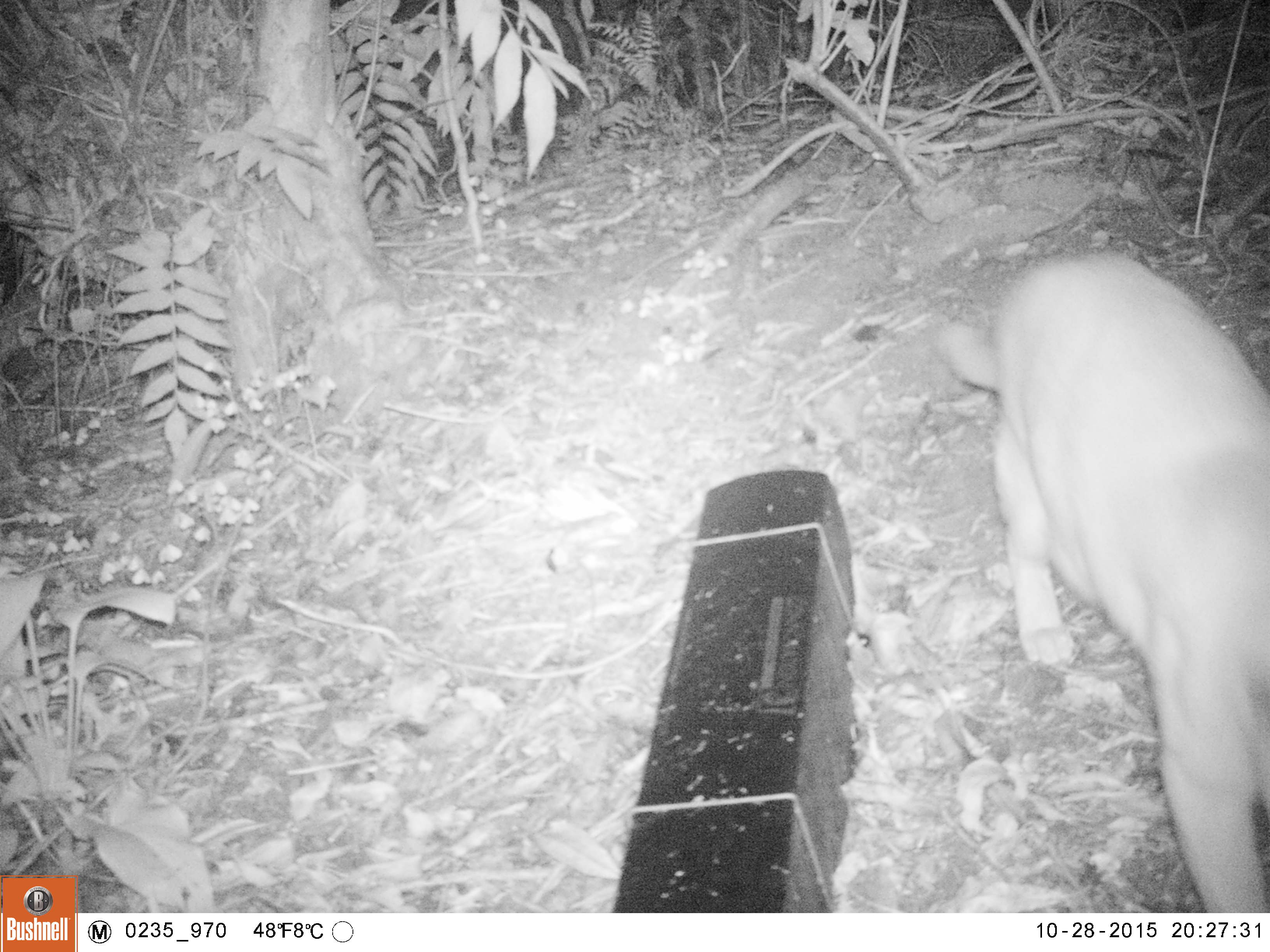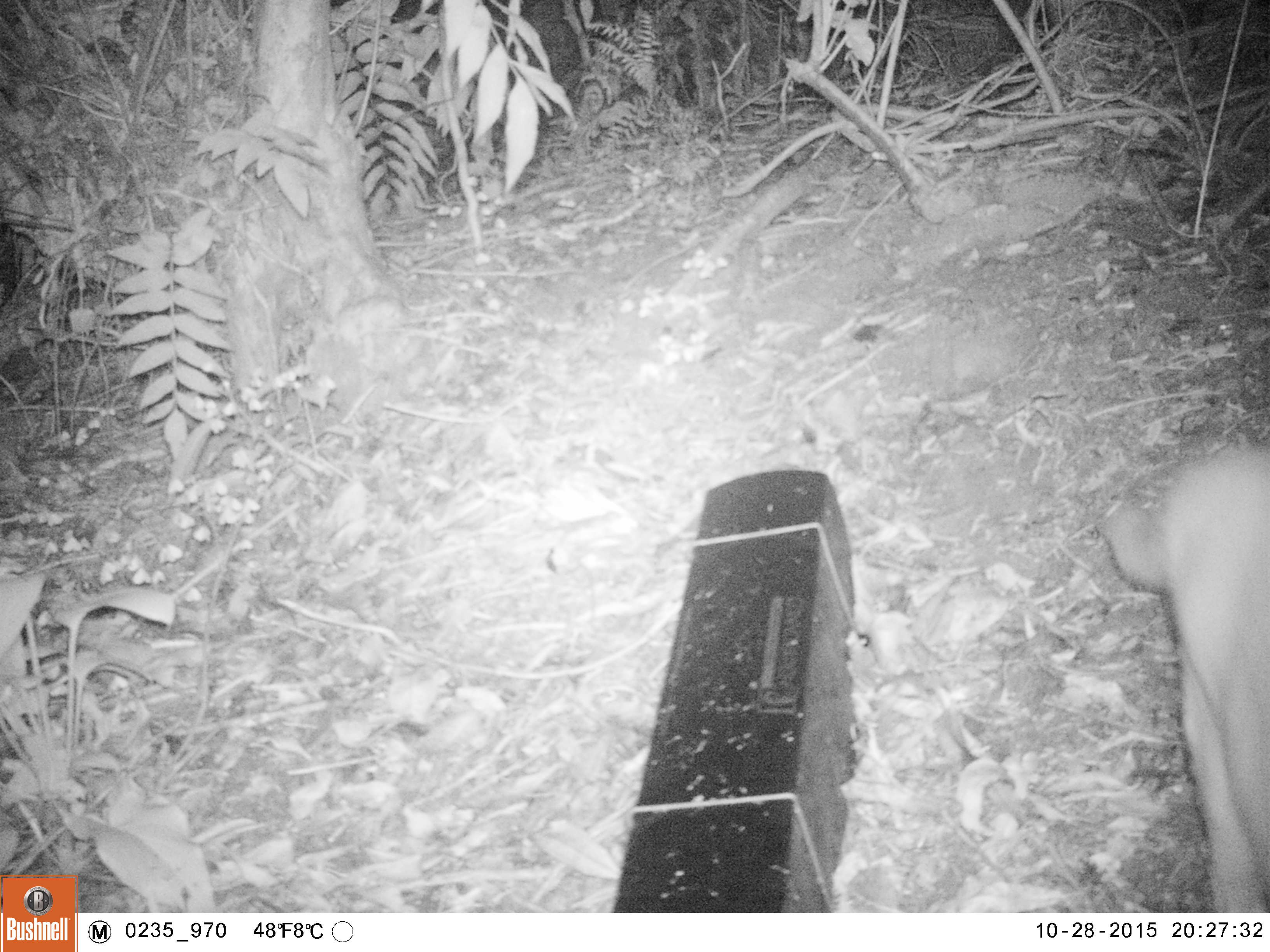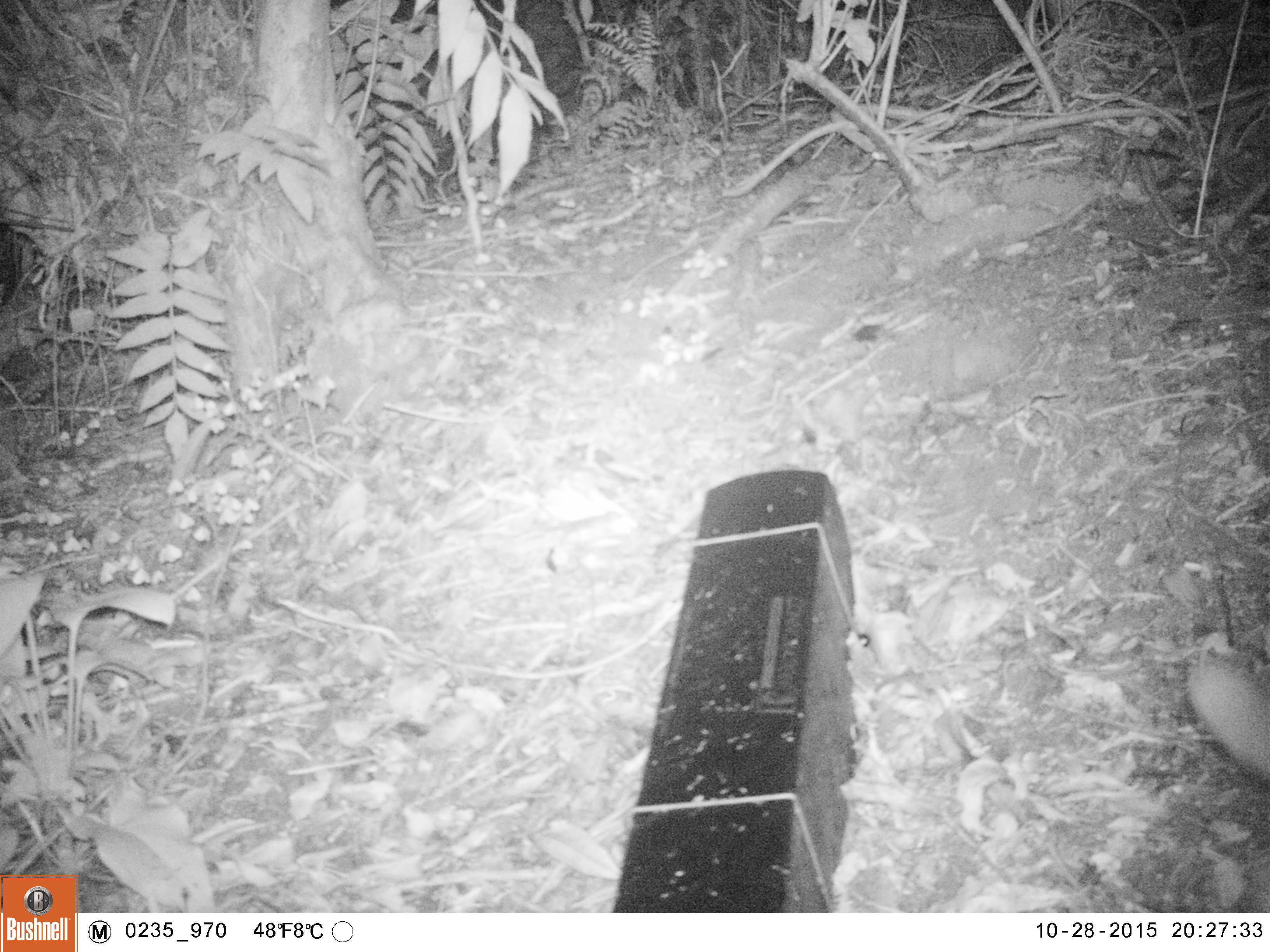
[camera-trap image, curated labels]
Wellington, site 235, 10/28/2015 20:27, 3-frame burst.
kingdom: Animalia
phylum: Chordata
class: Mammalia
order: Carnivora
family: Felidae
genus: Felis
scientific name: Felis catus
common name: cat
Cat (Felis catus).